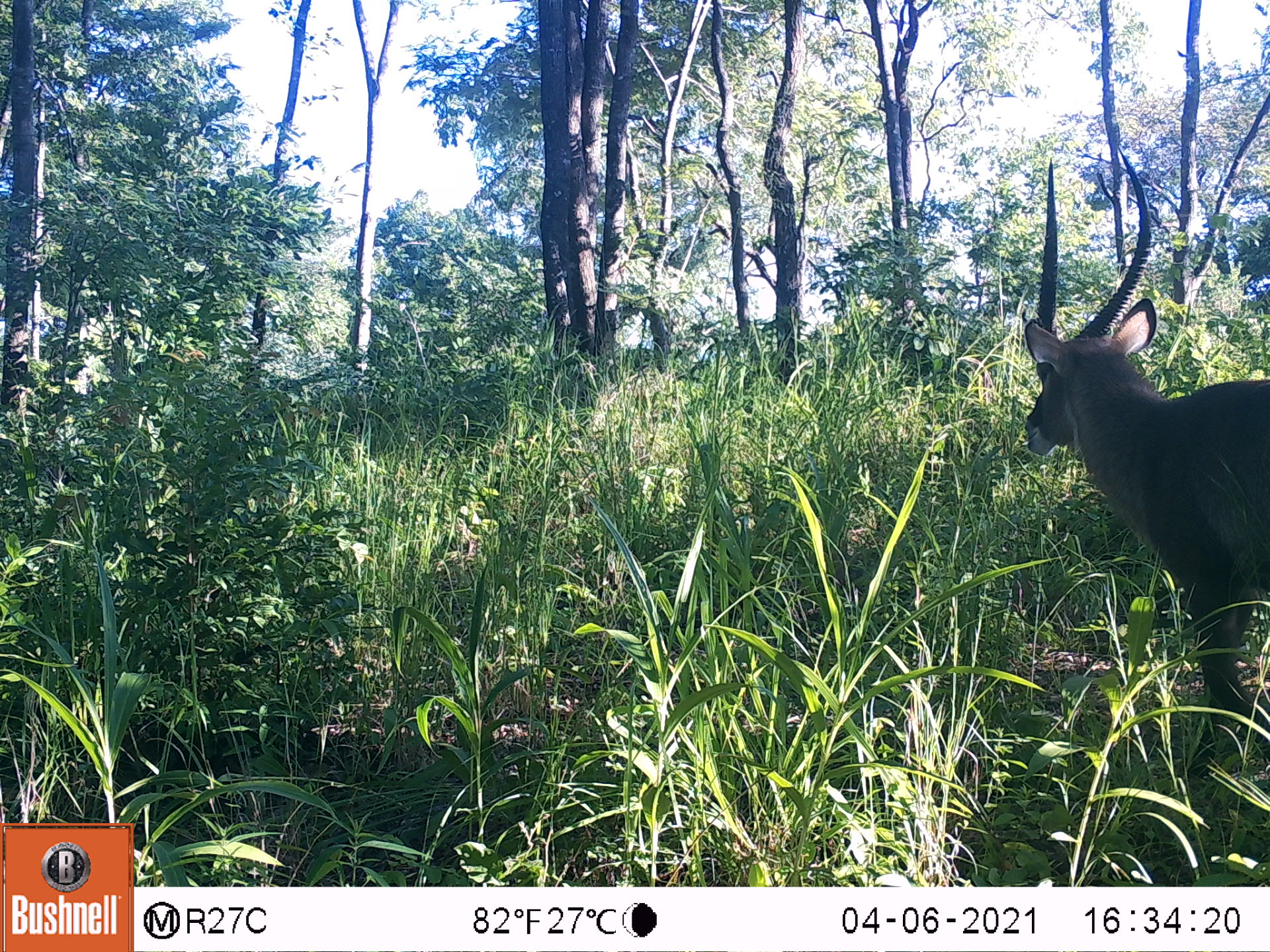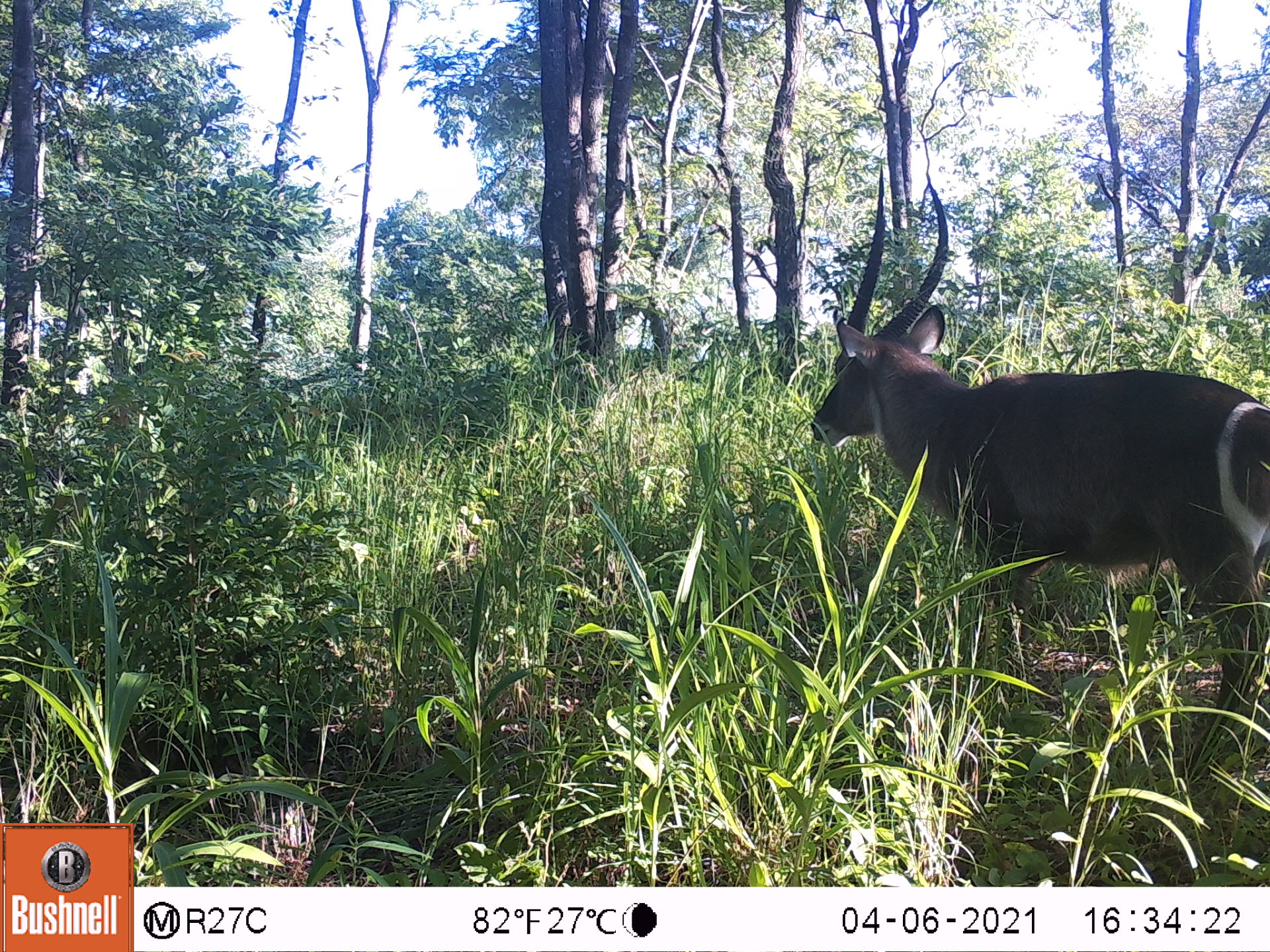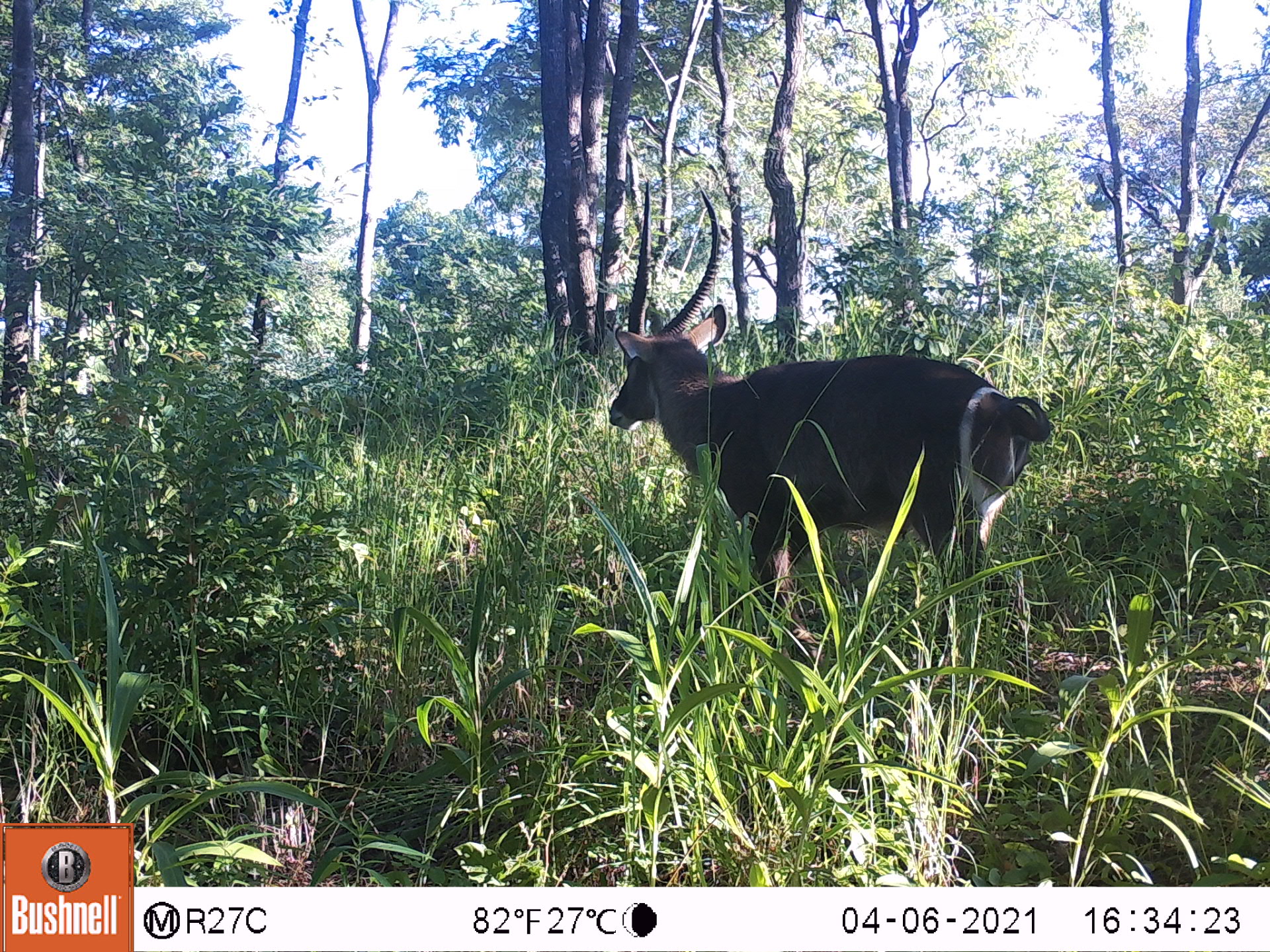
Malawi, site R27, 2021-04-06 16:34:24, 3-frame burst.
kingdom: Animalia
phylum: Chordata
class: Mammalia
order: Artiodactyla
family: Bovidae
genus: Kobus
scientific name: Kobus ellipsiprymnus ellipsiprymnus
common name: common waterbuck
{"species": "common waterbuck (Kobus ellipsiprymnus ellipsiprymnus)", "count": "1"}